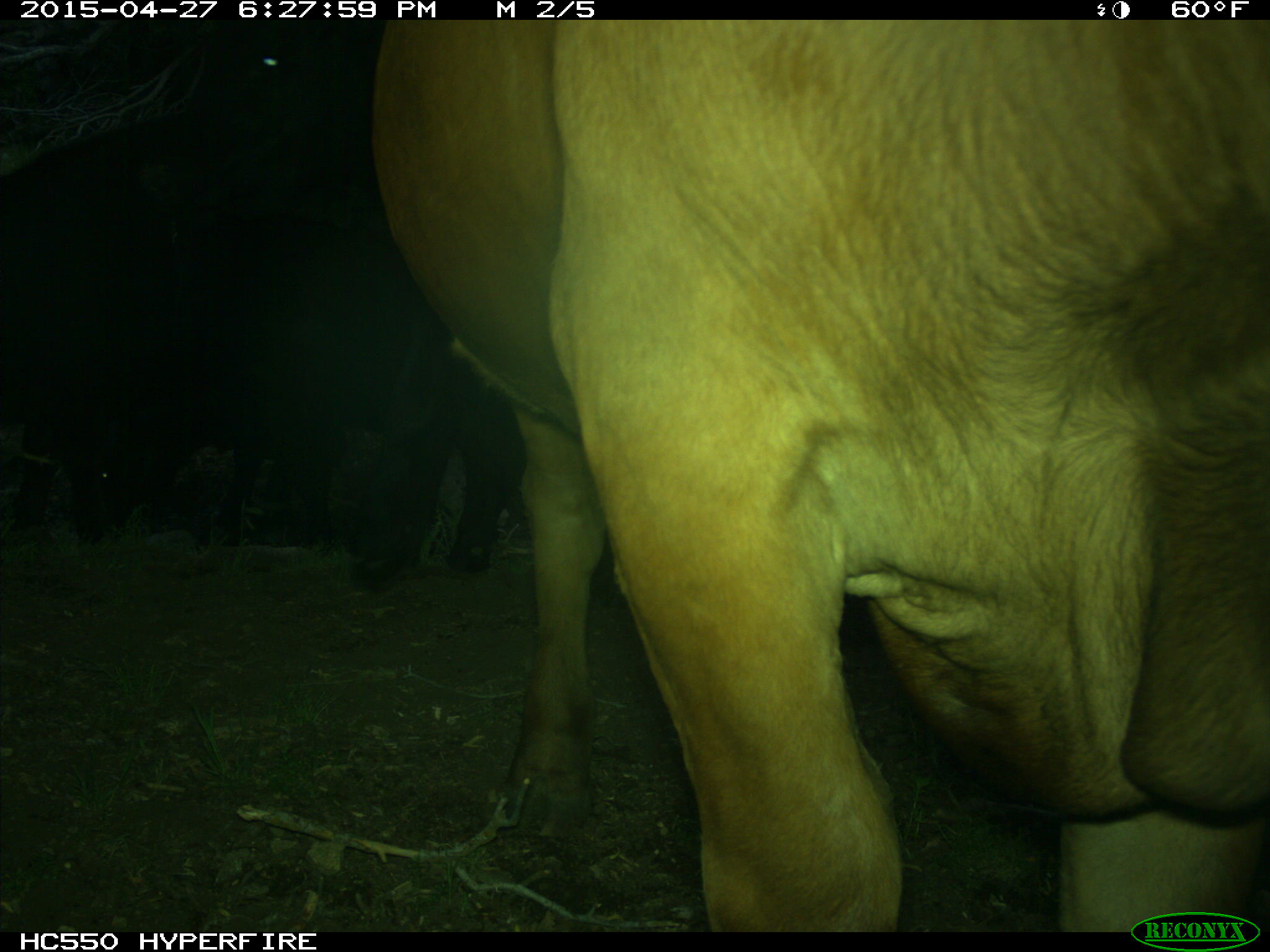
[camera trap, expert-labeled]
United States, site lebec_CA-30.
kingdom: Animalia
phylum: Chordata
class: Mammalia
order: Artiodactyla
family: Bovidae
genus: Bos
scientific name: Bos taurus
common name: domestic cow